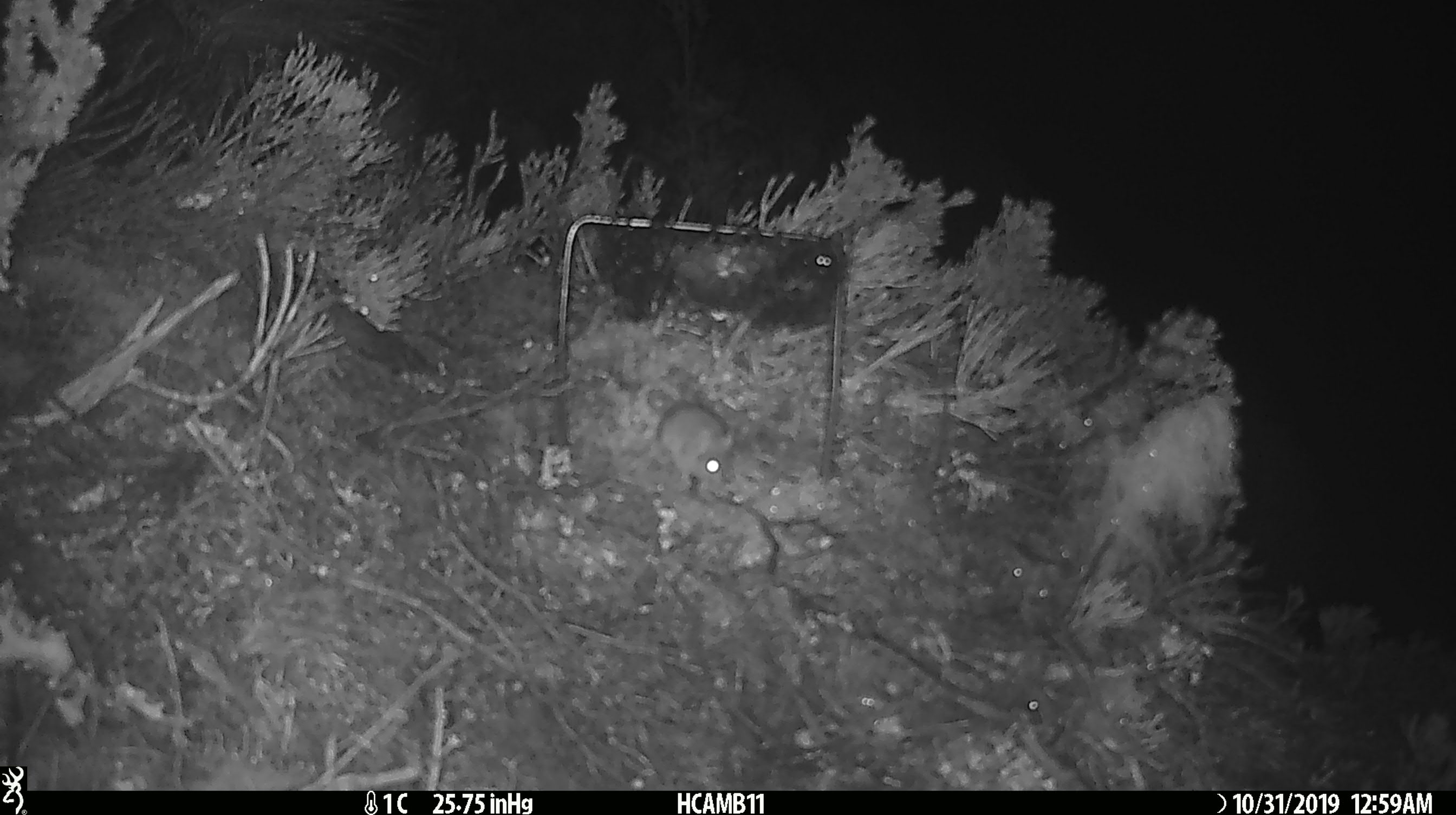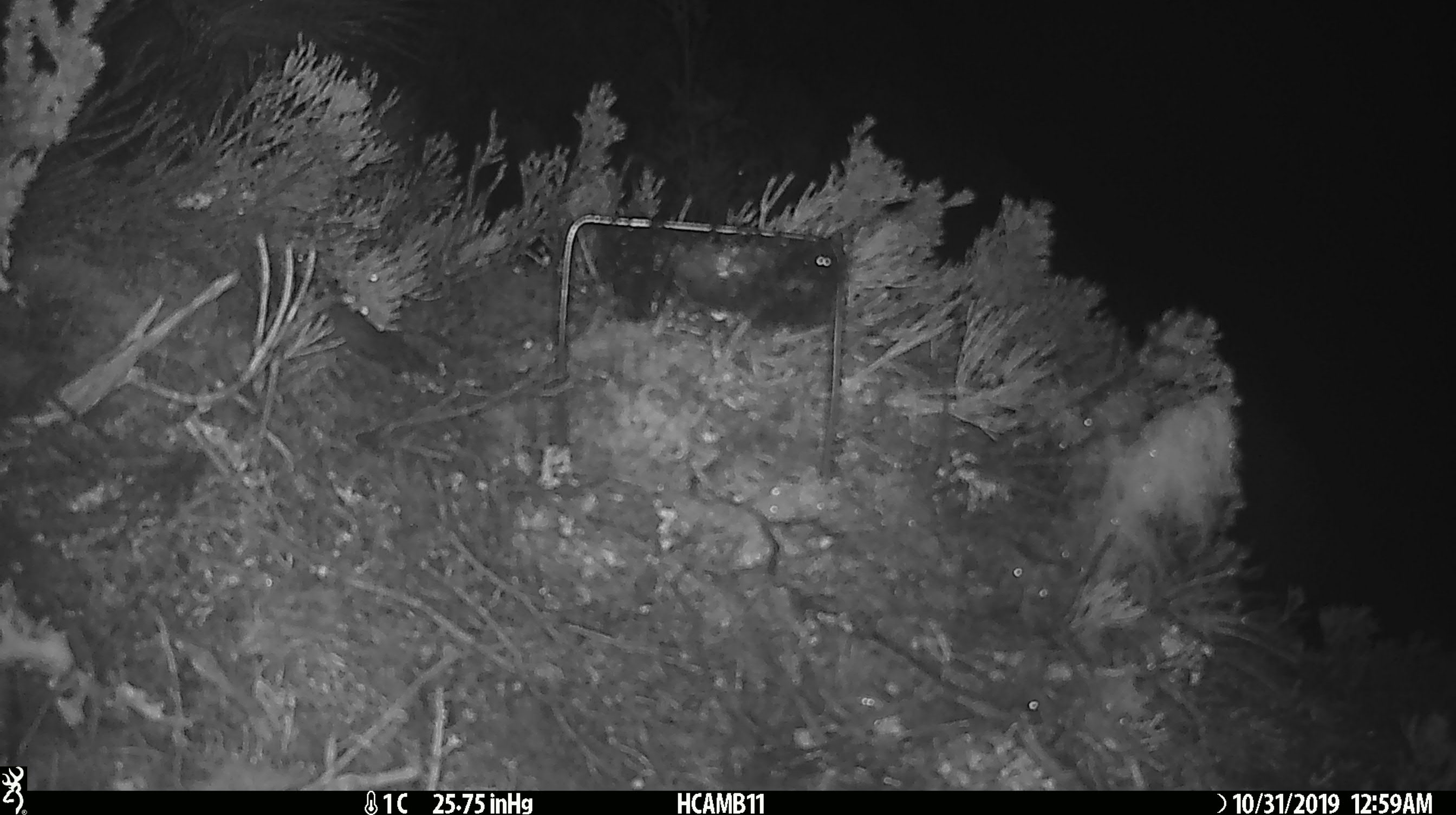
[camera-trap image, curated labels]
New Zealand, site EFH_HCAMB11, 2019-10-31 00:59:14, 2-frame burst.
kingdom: Animalia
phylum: Chordata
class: Mammalia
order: Rodentia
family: Muridae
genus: Mus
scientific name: Mus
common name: mouse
Mouse (Mus).